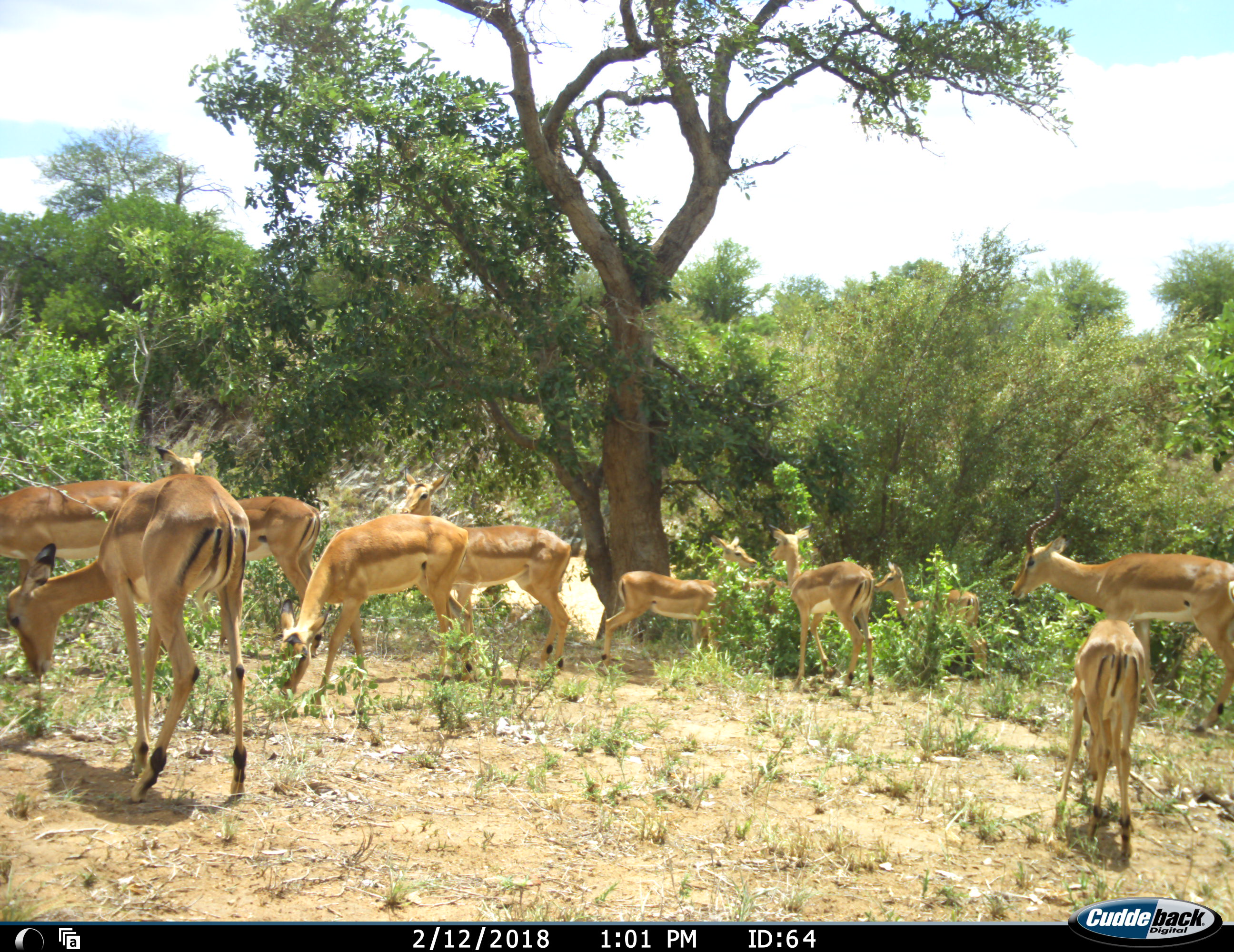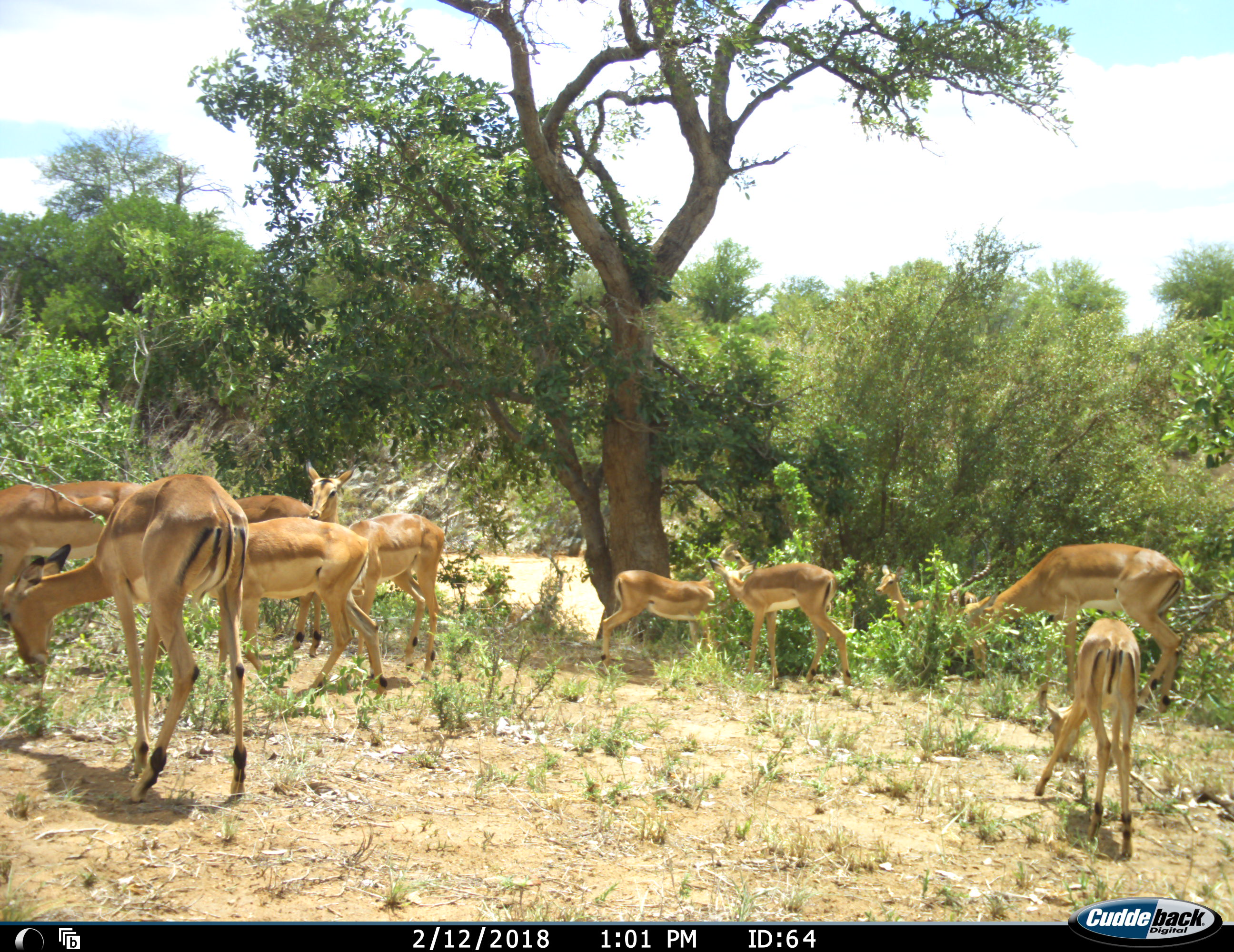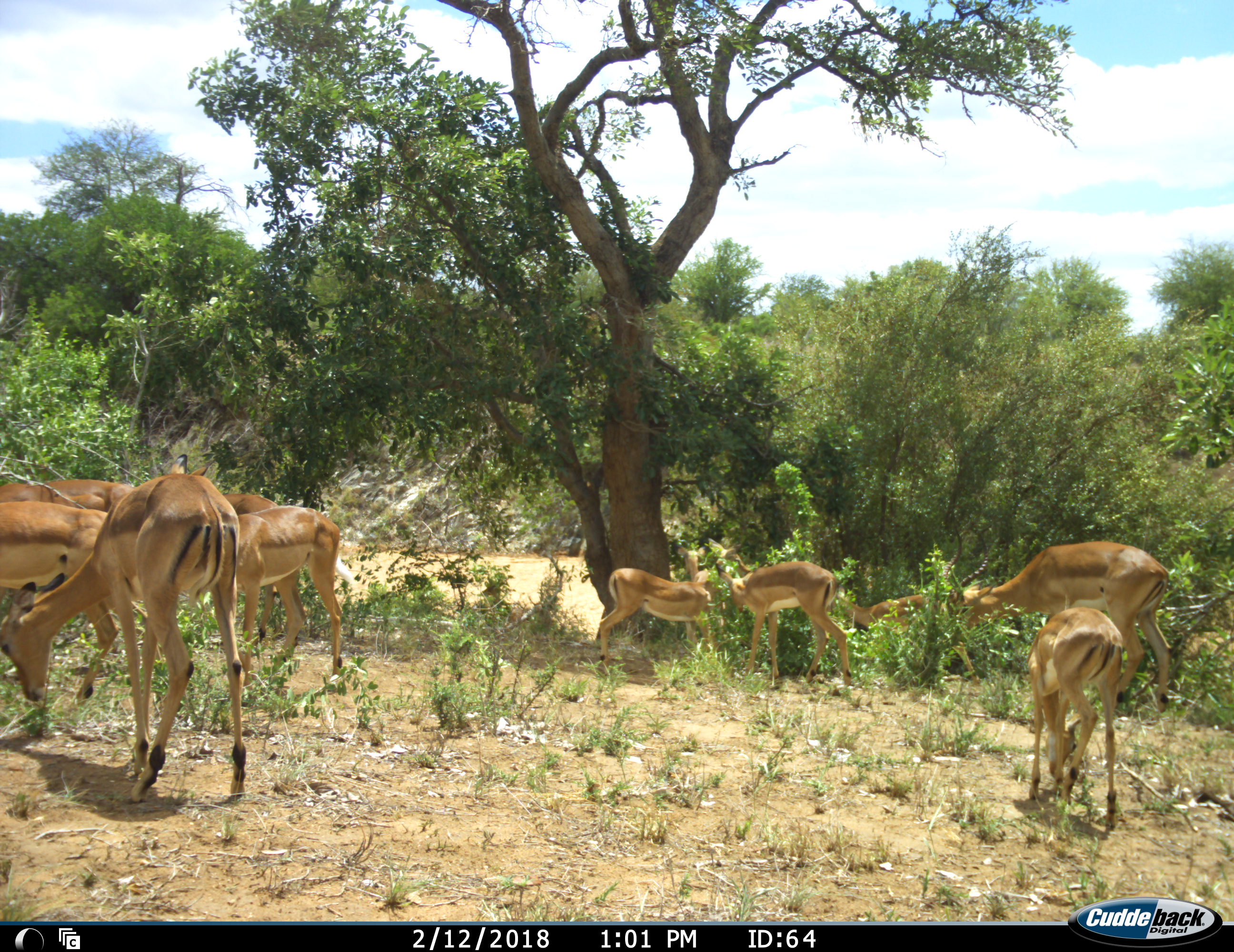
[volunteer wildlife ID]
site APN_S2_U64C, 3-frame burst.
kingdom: Animalia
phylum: Chordata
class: Mammalia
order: Artiodactyla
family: Bovidae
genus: Aepyceros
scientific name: Aepyceros melampus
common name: impala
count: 10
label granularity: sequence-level